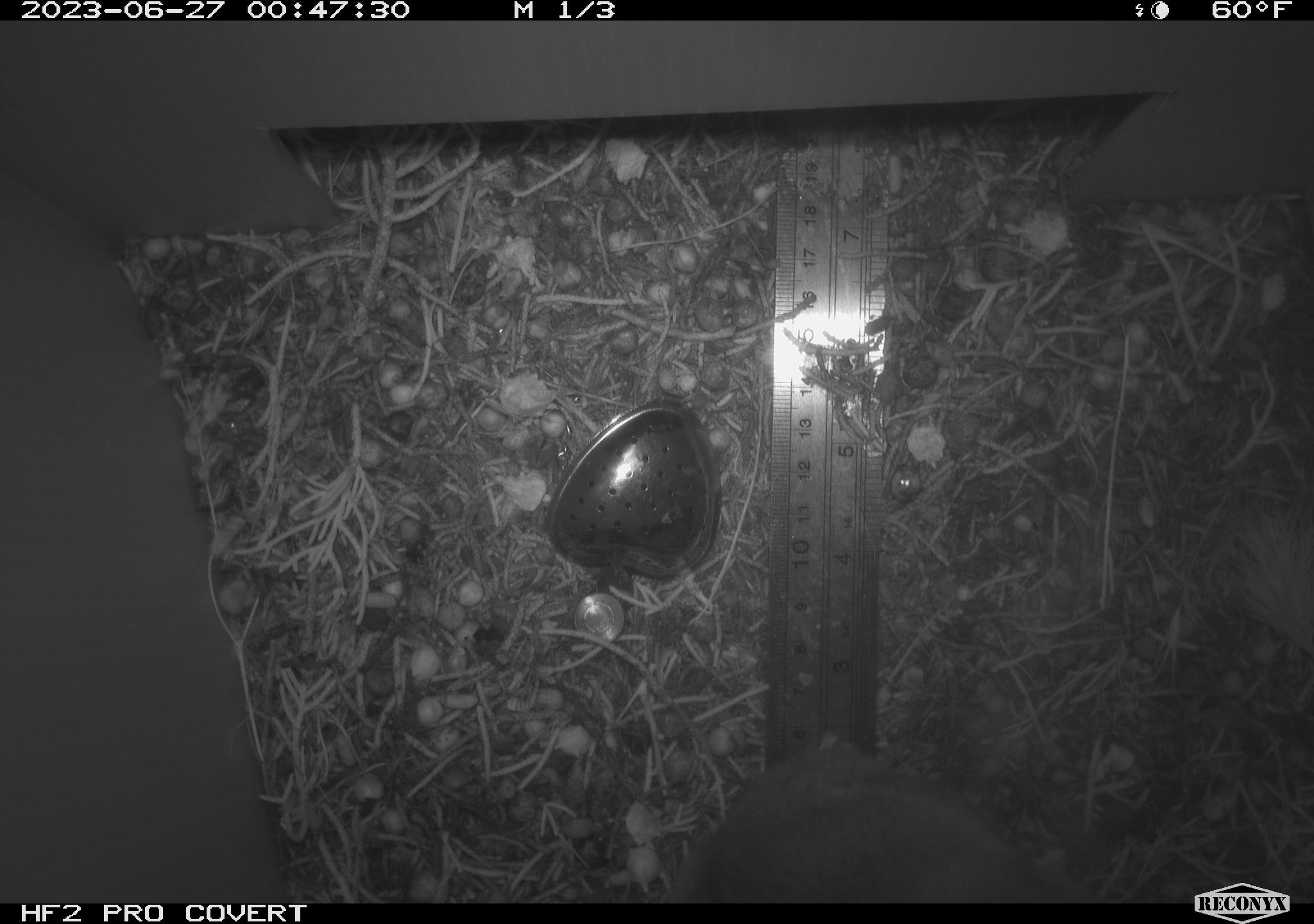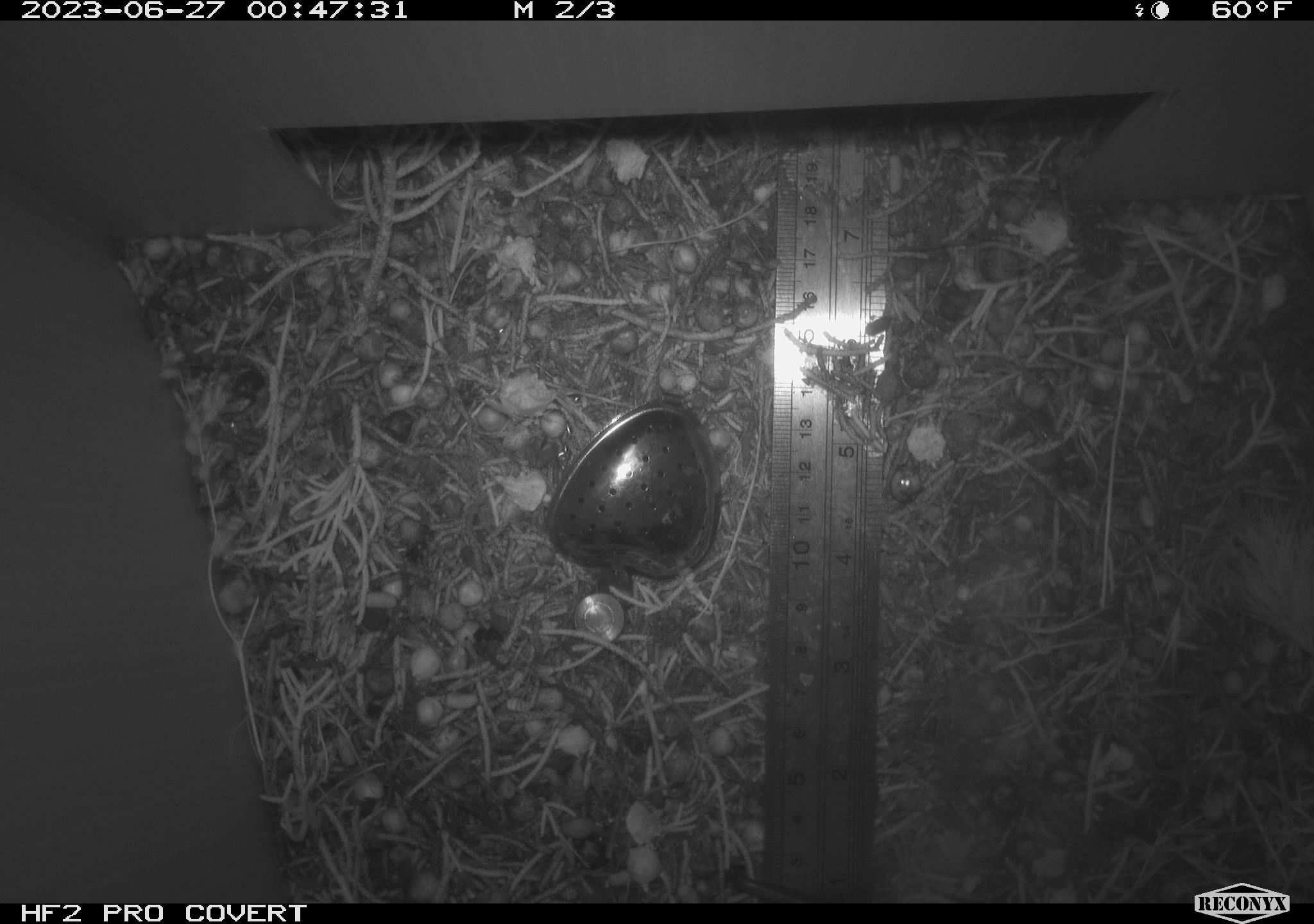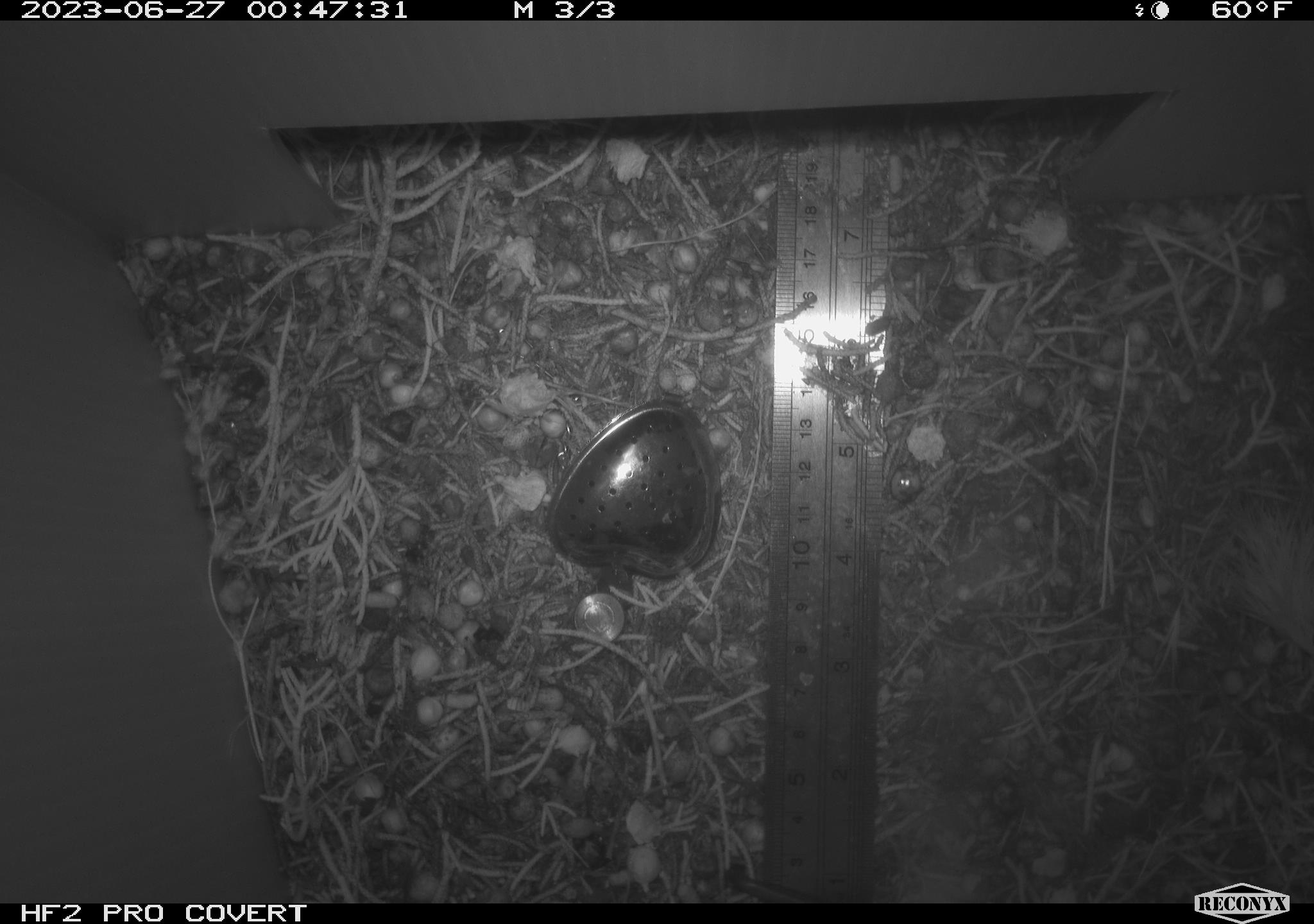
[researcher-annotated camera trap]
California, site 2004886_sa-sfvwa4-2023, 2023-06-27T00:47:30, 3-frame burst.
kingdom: Animalia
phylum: Chordata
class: Mammalia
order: Rodentia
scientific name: Rodentia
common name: rodent